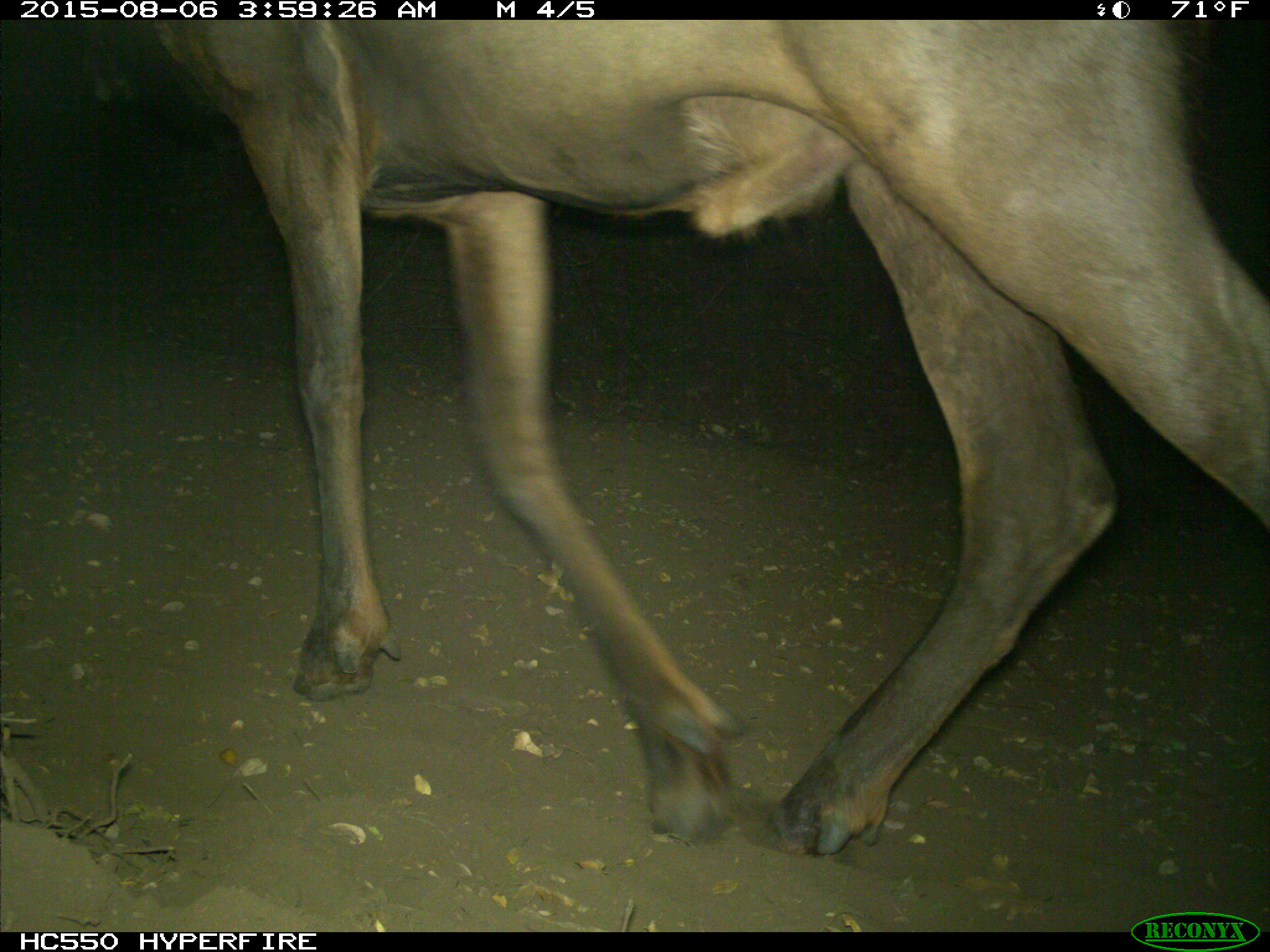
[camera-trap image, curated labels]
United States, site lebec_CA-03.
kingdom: Animalia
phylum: Chordata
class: Mammalia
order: Artiodactyla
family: Cervidae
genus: Cervus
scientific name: Cervus canadensis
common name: elk